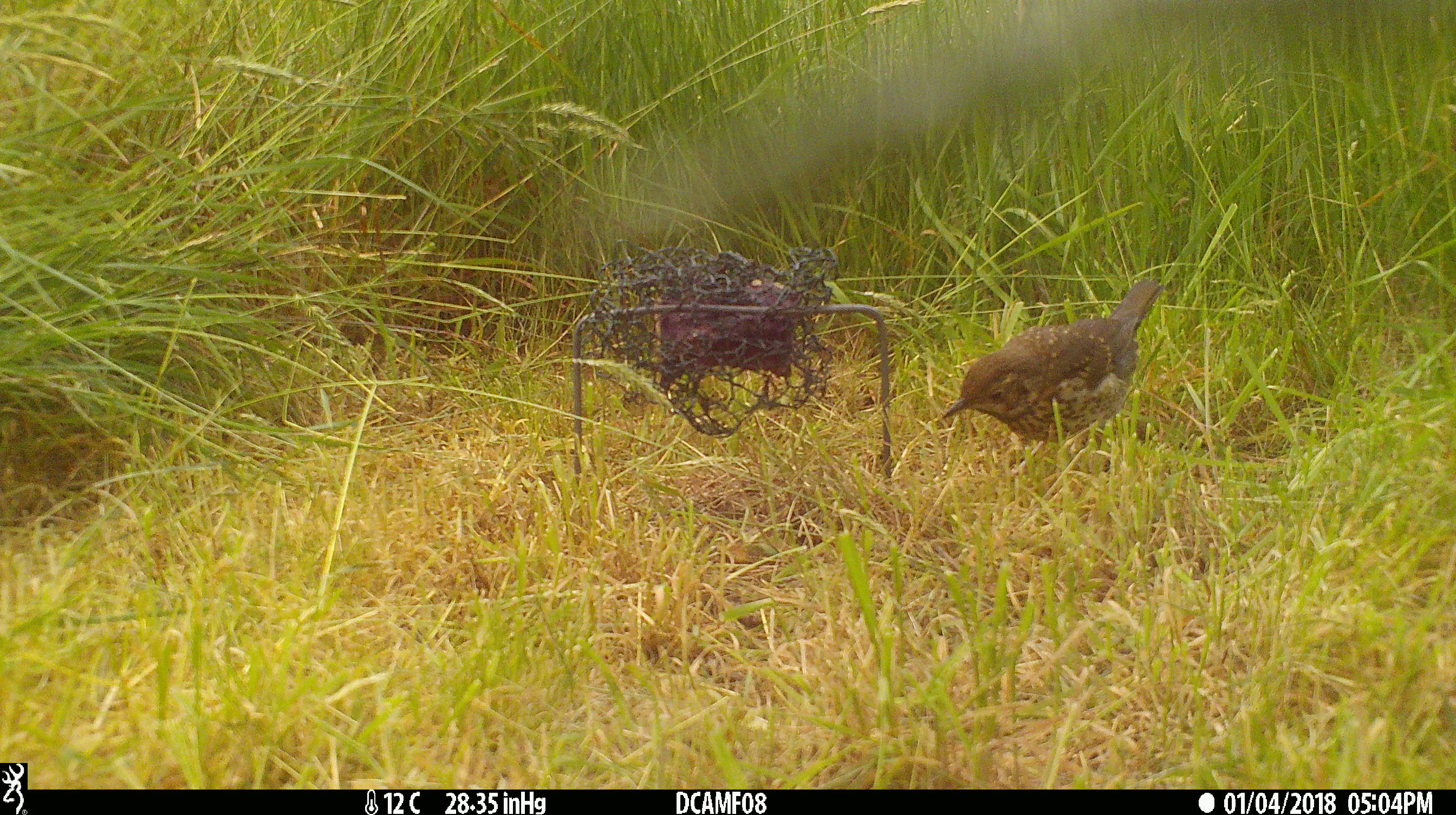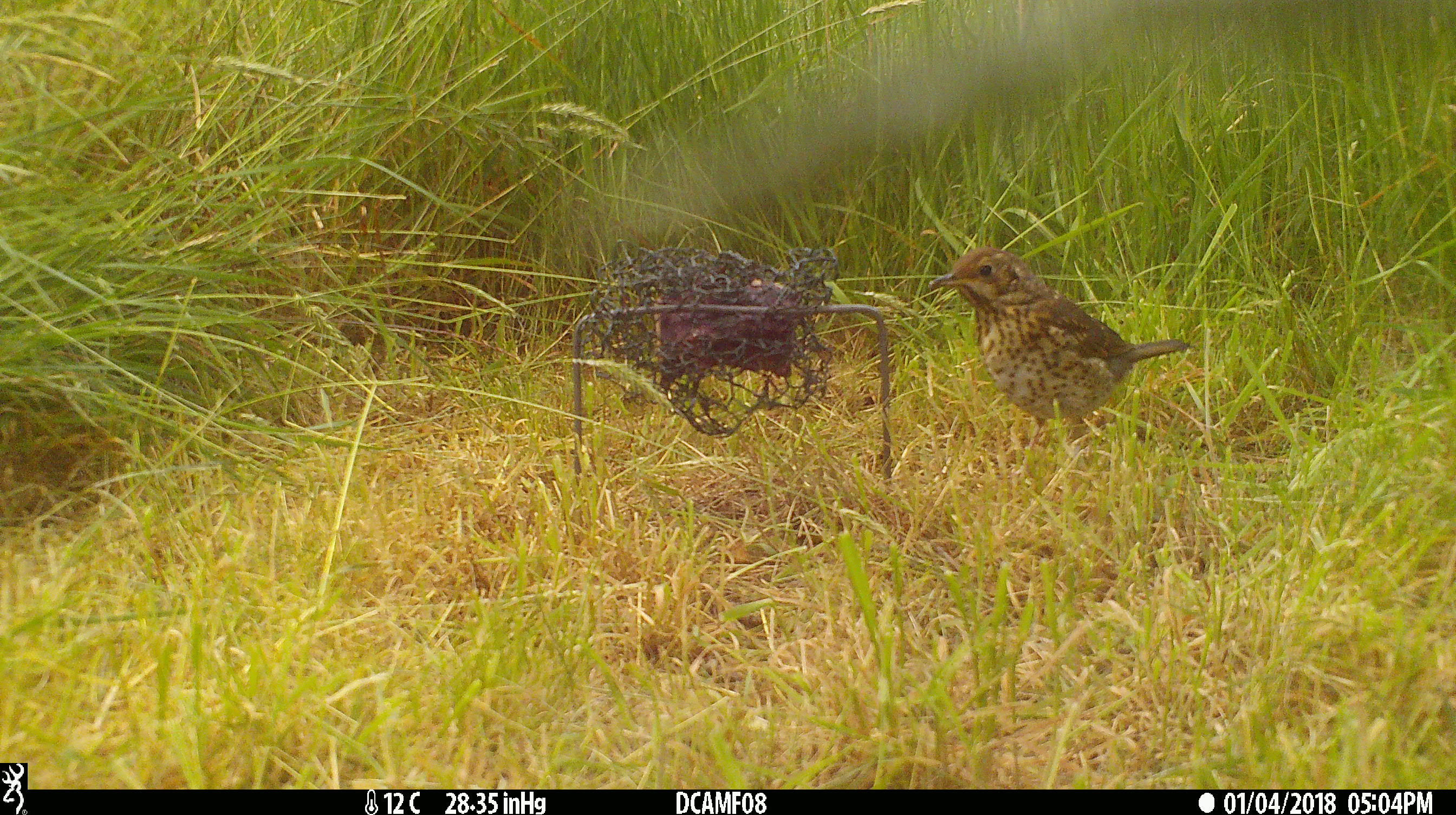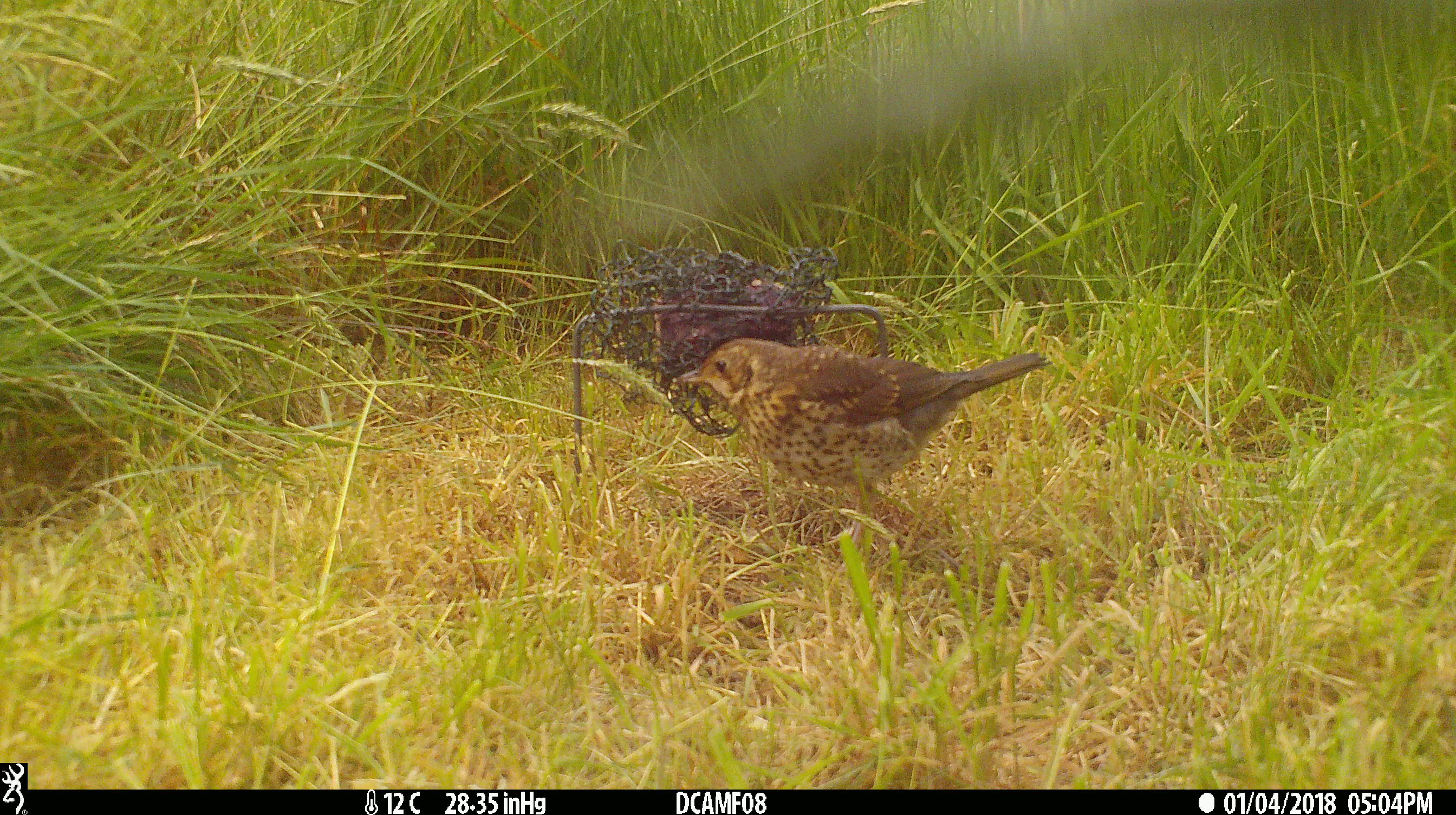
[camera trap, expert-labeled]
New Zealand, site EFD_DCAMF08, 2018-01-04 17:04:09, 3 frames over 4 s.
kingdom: Animalia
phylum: Chordata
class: Aves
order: Passeriformes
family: Turdidae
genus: Turdus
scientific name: Turdus philomelos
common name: song thrush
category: thrush